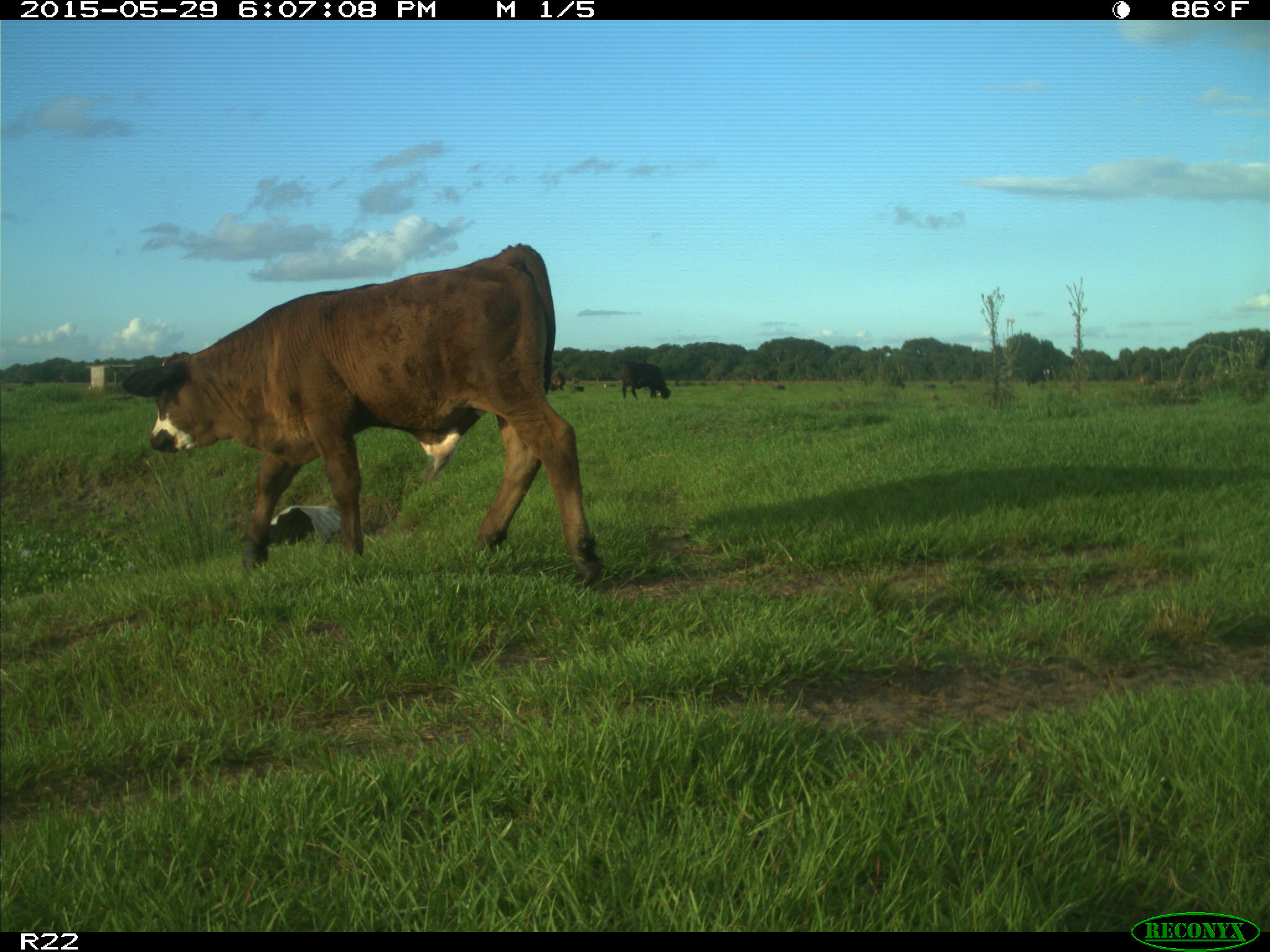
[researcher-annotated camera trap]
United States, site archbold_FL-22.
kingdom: Animalia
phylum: Chordata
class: Mammalia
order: Artiodactyla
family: Bovidae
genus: Bos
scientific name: Bos taurus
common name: domestic cow